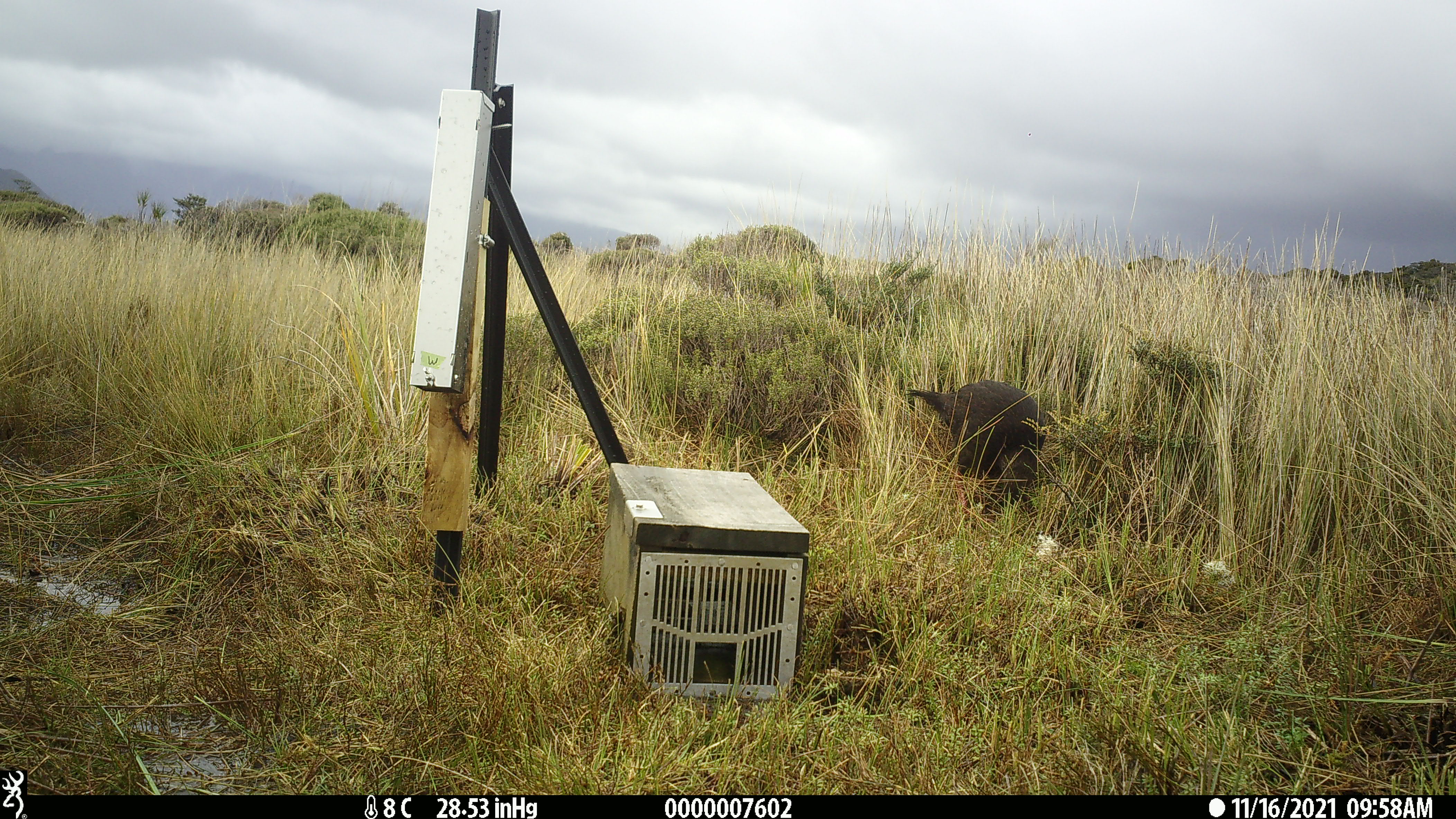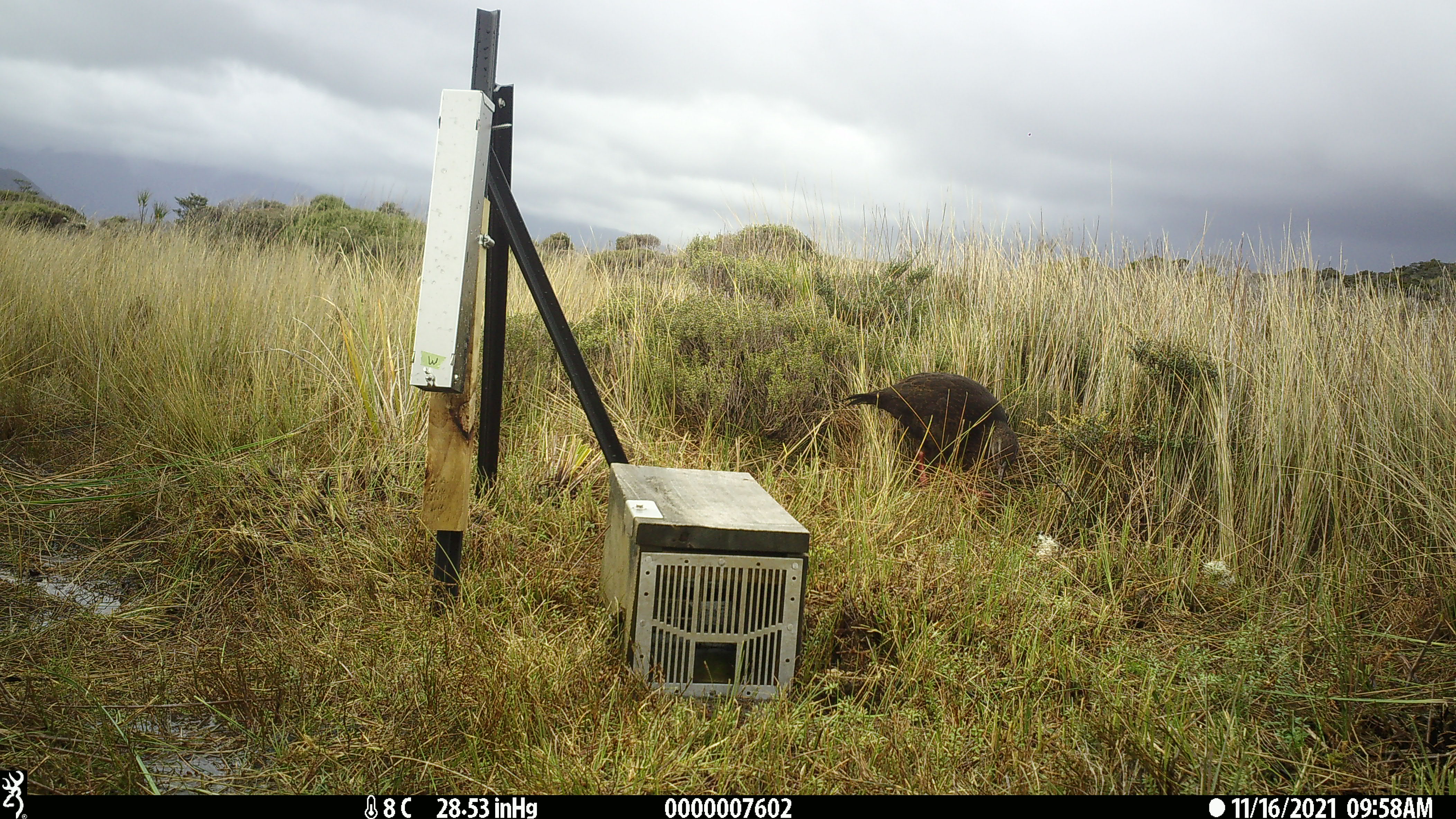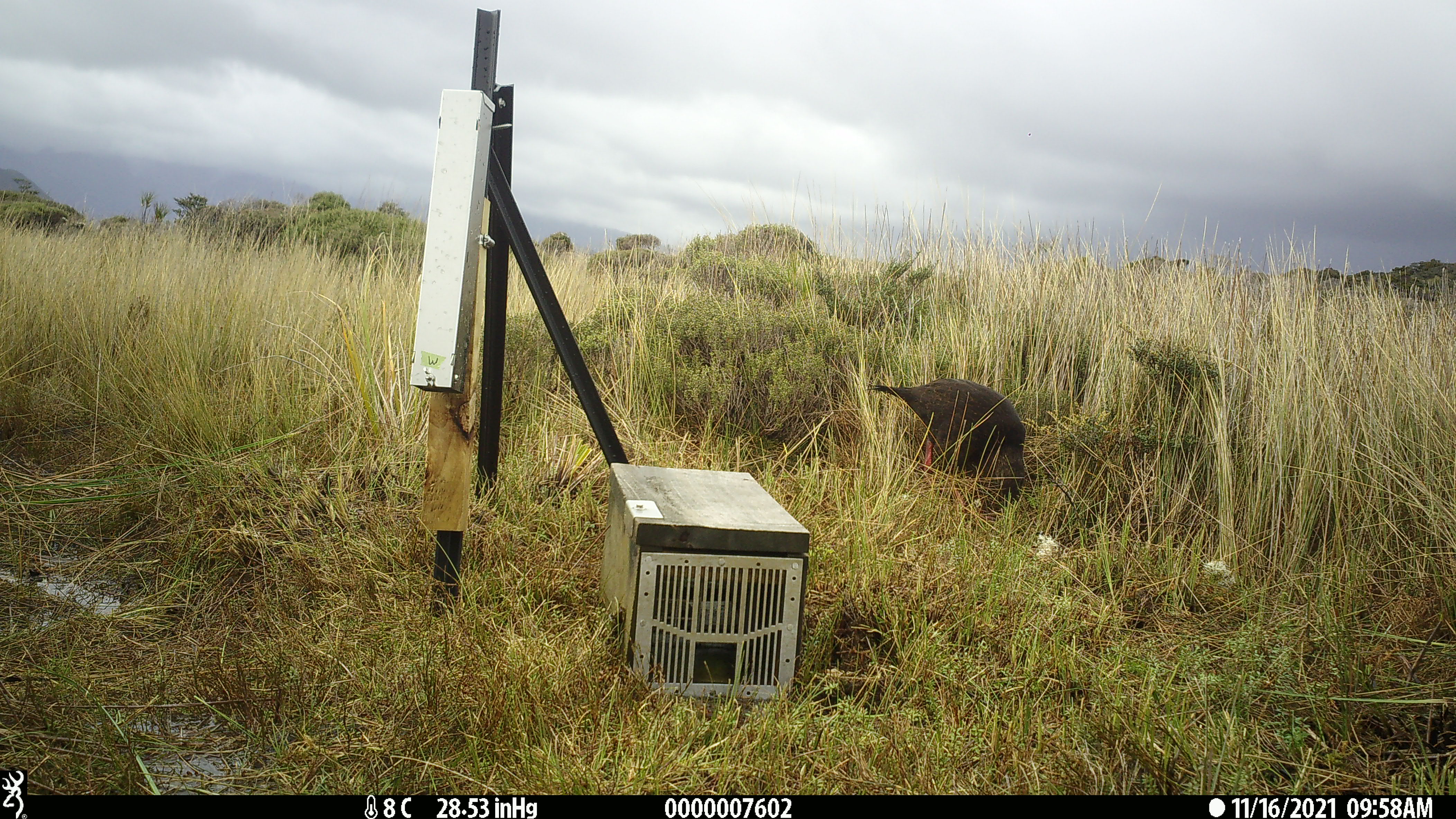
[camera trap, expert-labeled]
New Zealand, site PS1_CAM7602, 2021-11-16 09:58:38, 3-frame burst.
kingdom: Animalia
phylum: Chordata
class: Aves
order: Gruiformes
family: Rallidae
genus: Gallirallus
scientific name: Gallirallus australis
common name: weka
Weka (Gallirallus australis).